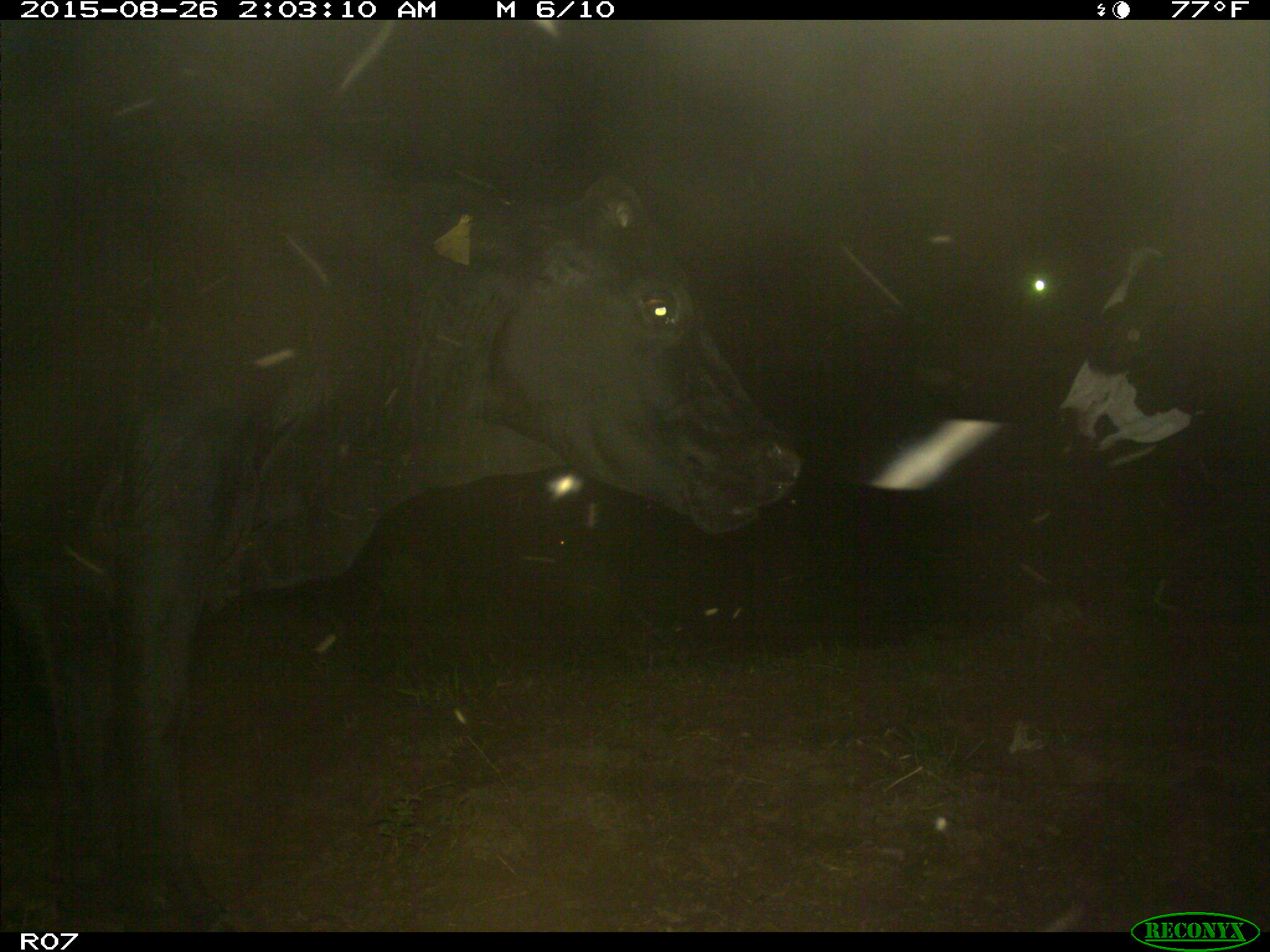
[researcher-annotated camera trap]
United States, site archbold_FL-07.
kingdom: Animalia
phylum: Chordata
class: Mammalia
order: Artiodactyla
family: Bovidae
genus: Bos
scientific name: Bos taurus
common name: domestic cow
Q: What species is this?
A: Bos taurus (domestic cow).